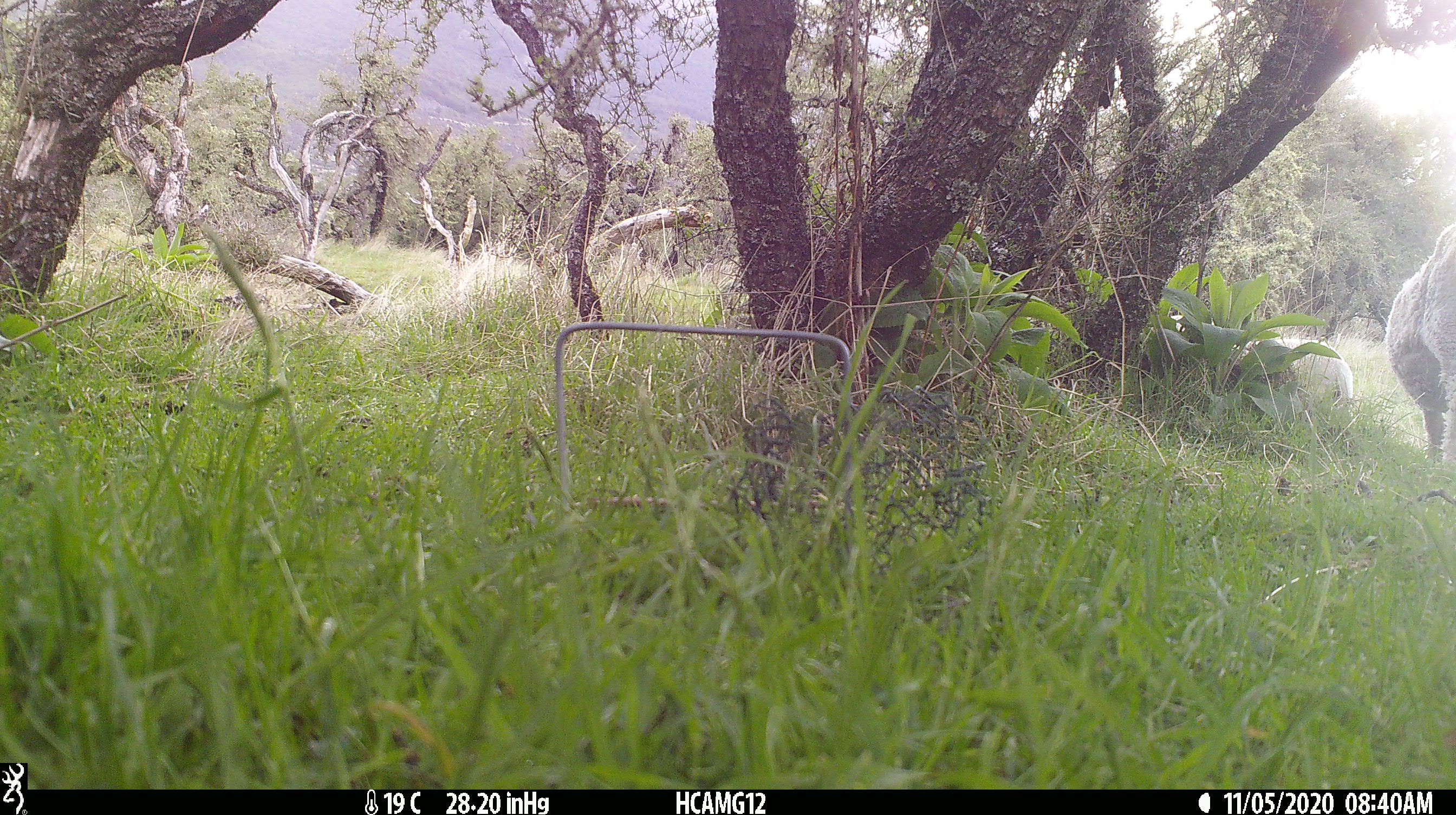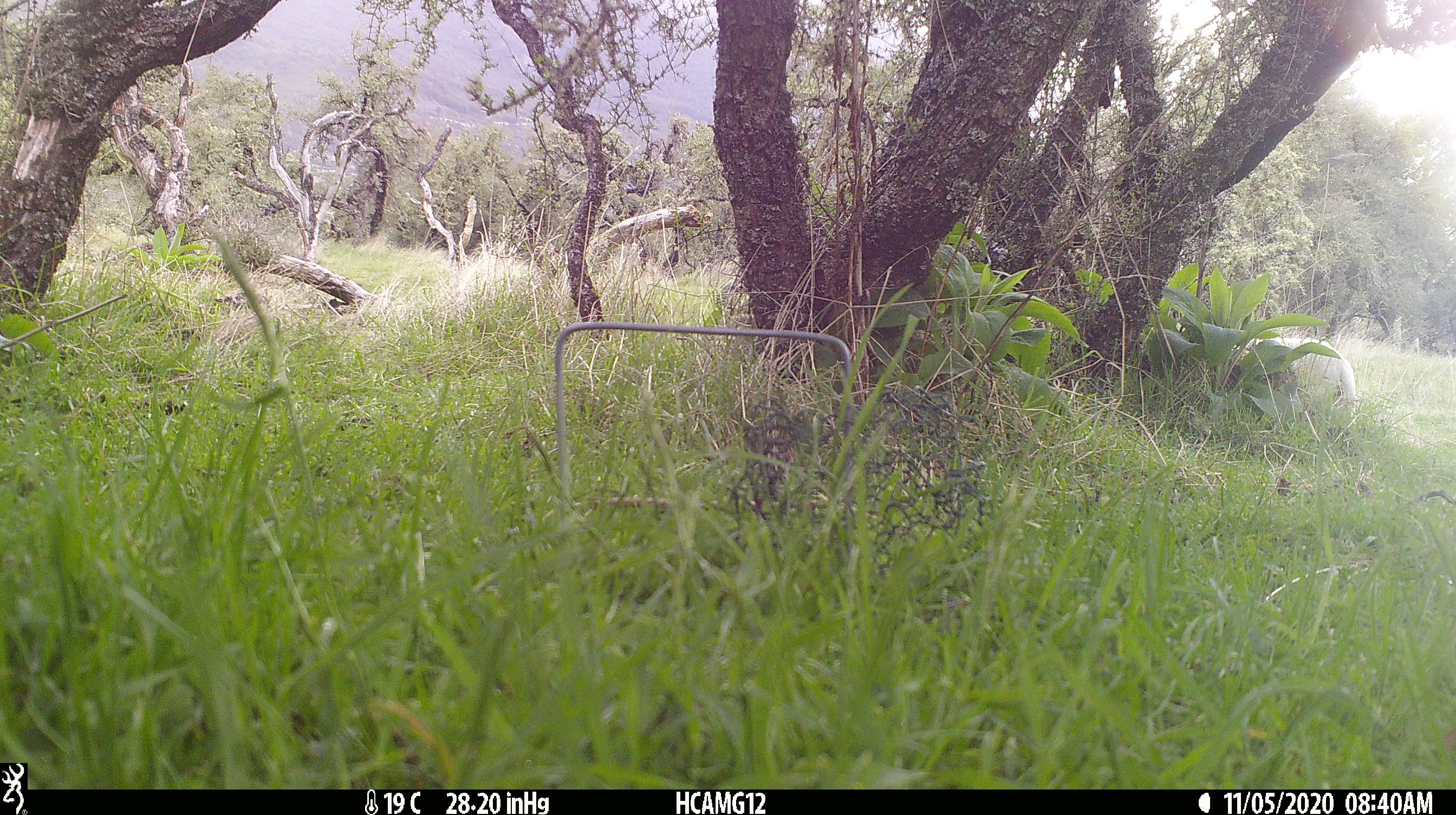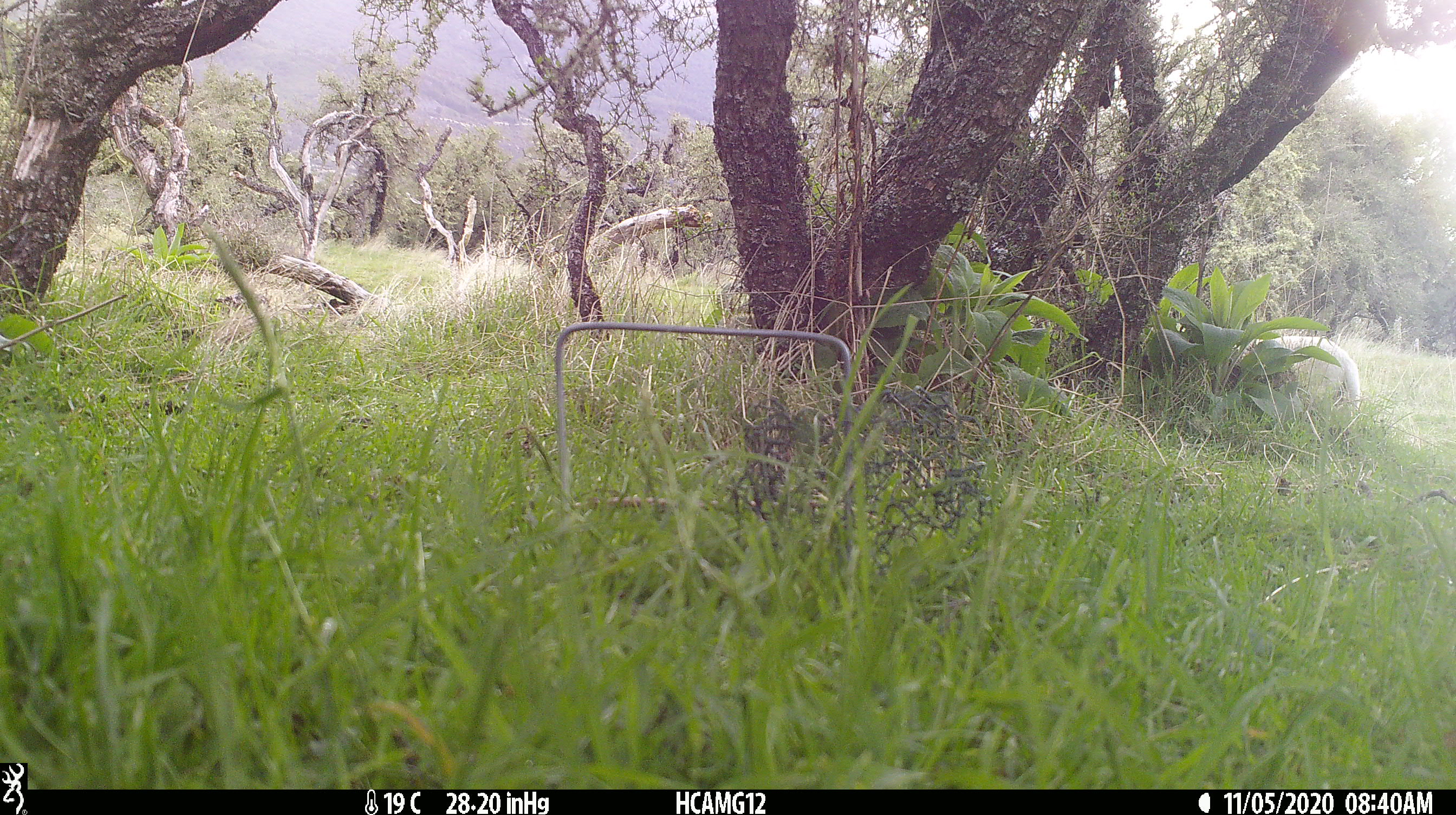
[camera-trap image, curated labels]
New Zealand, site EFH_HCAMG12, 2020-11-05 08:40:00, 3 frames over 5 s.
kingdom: Animalia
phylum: Chordata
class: Mammalia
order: Artiodactyla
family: Bovidae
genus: Ovis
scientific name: Ovis aries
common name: domestic sheep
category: sheep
Sheep (domestic sheep) (Ovis aries).